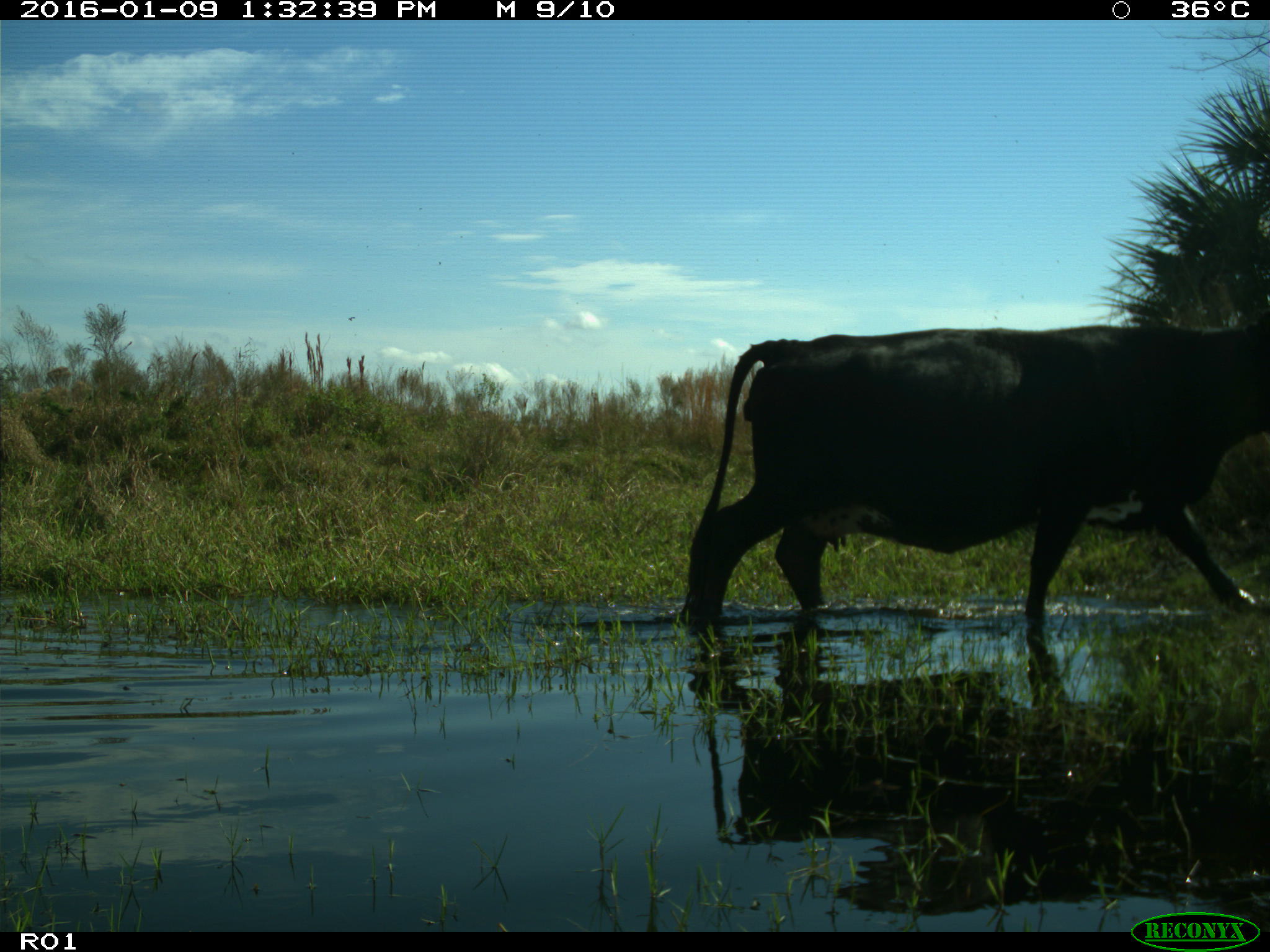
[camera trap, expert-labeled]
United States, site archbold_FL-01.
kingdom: Animalia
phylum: Chordata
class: Mammalia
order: Artiodactyla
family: Bovidae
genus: Bos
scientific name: Bos taurus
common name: domestic cow